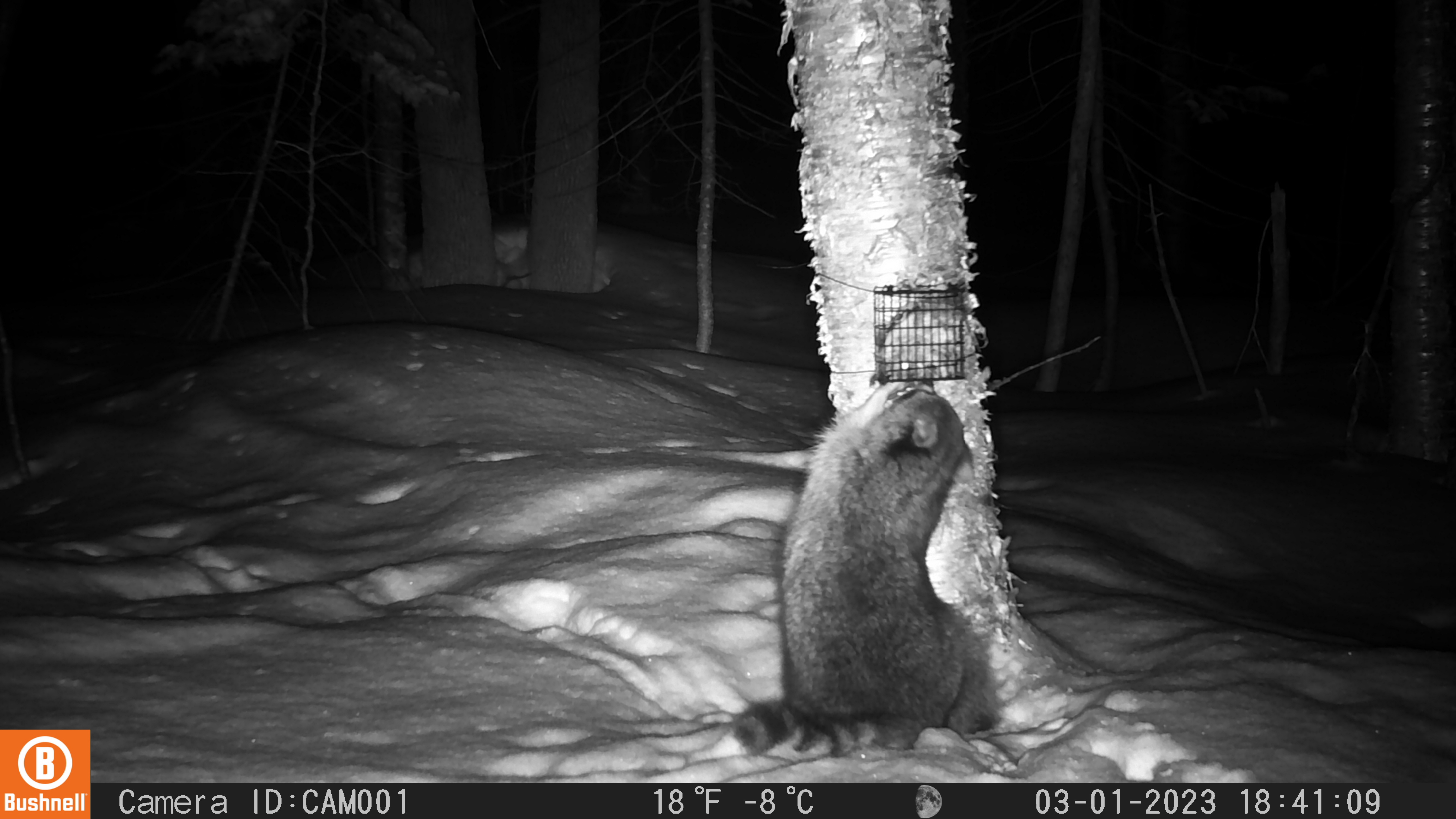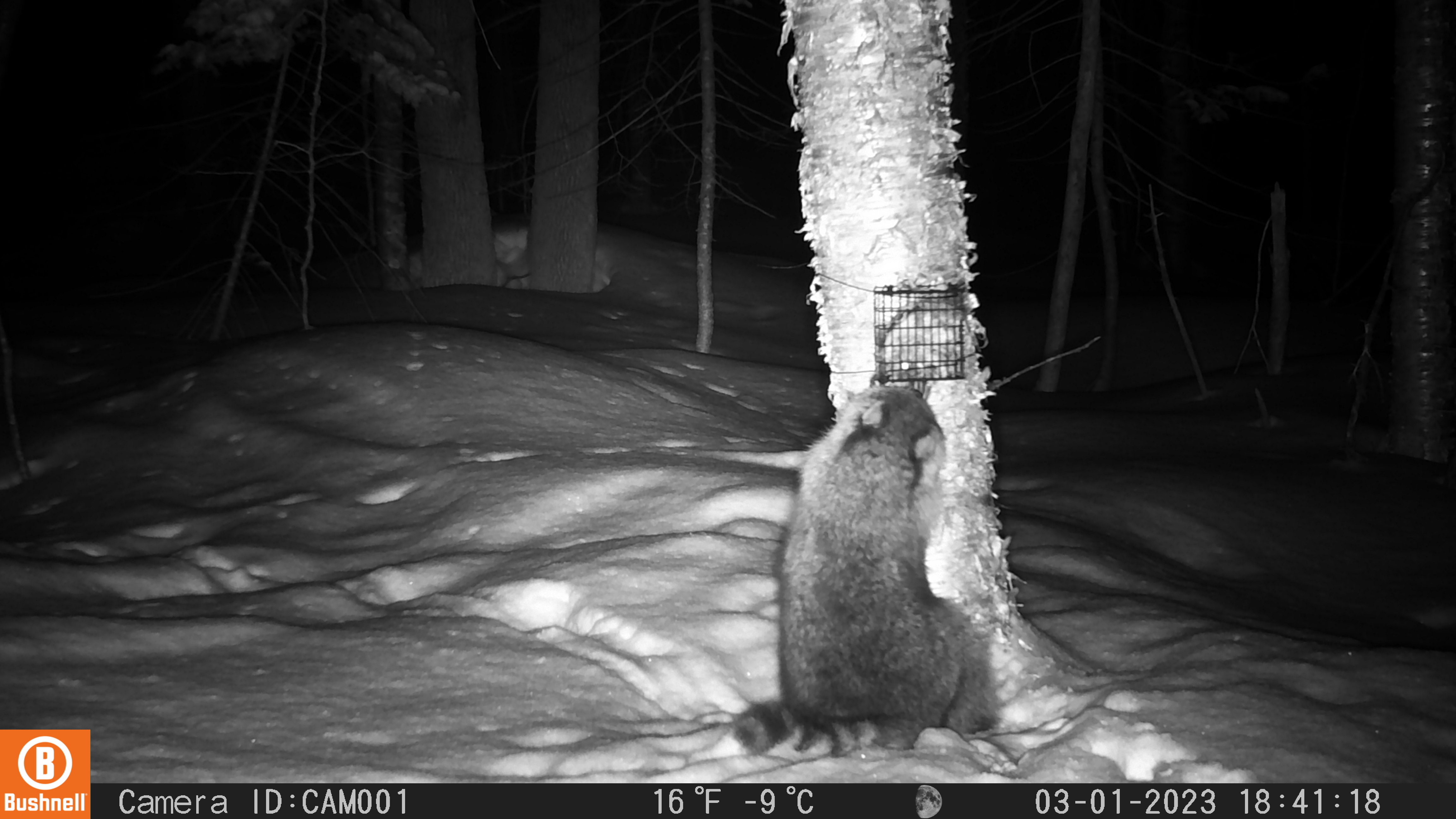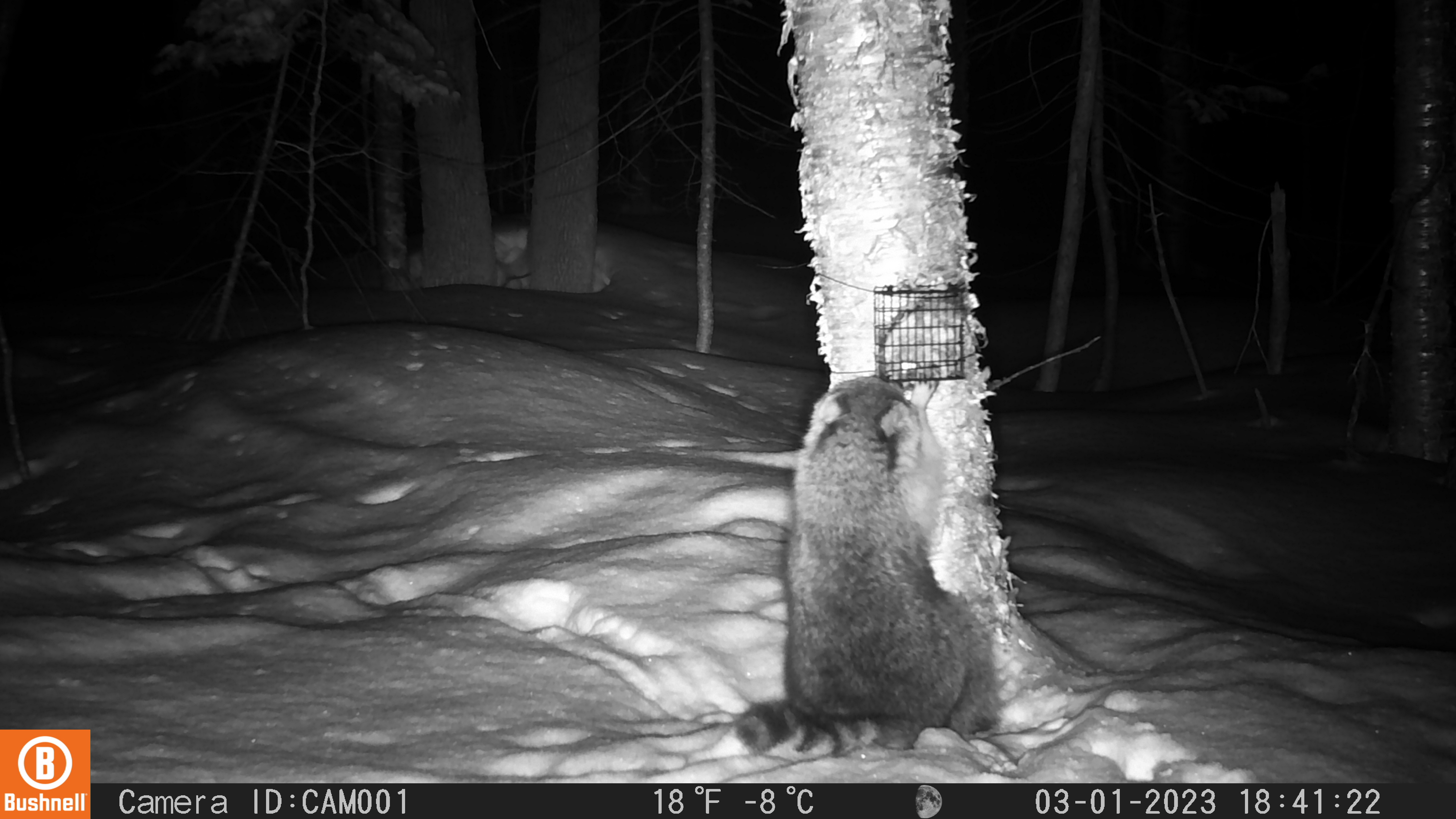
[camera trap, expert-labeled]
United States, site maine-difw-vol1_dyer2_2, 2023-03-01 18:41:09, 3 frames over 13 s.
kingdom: Animalia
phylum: Chordata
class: Mammalia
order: Carnivora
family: Procyonidae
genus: Procyon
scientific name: Procyon lotor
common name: raccoon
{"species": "raccoon (Procyon lotor)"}